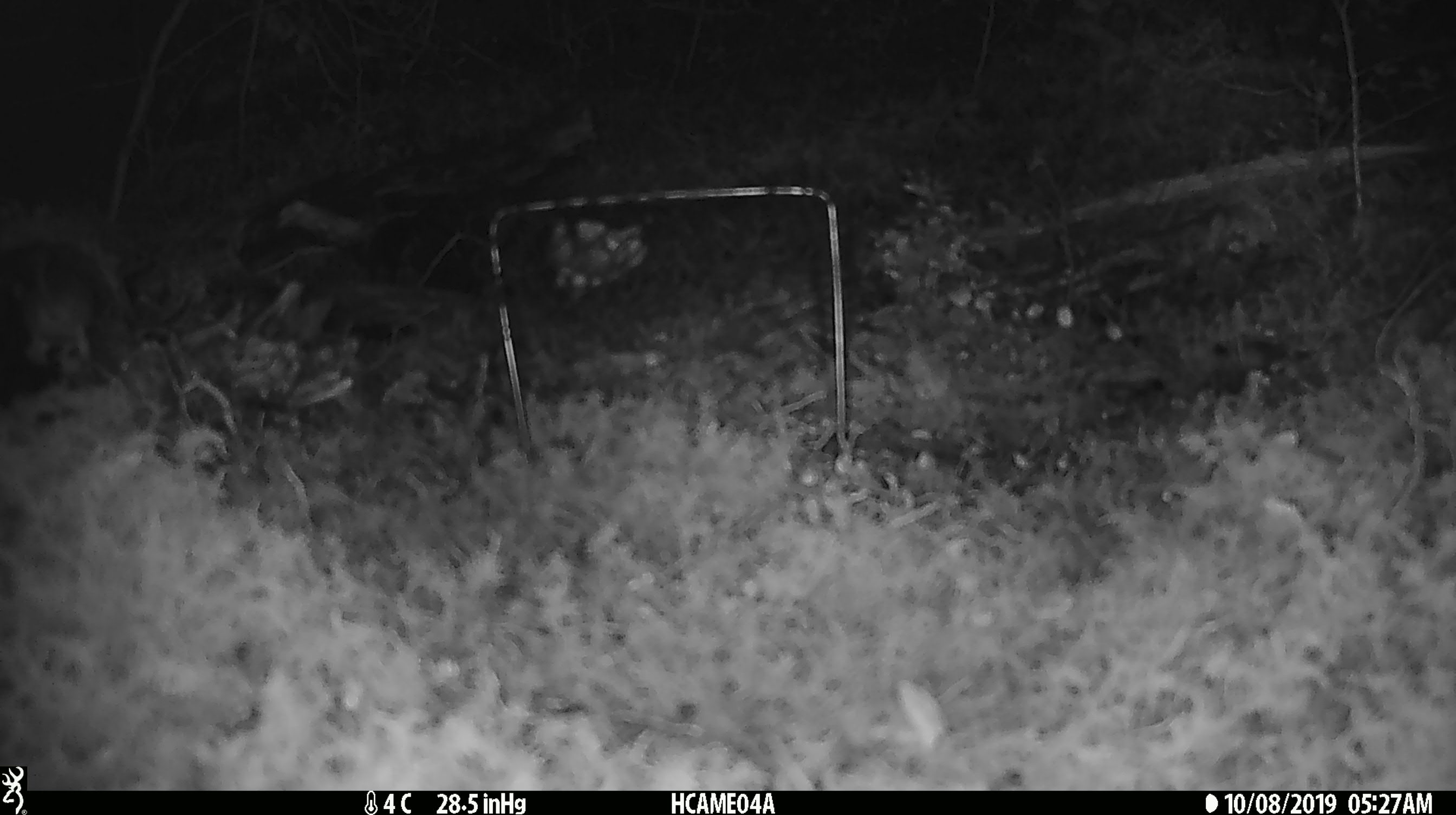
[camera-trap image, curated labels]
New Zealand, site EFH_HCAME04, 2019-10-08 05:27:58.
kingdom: Animalia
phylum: Chordata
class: Mammalia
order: Rodentia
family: Muridae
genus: Mus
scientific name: Mus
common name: mouse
Mouse (Mus).